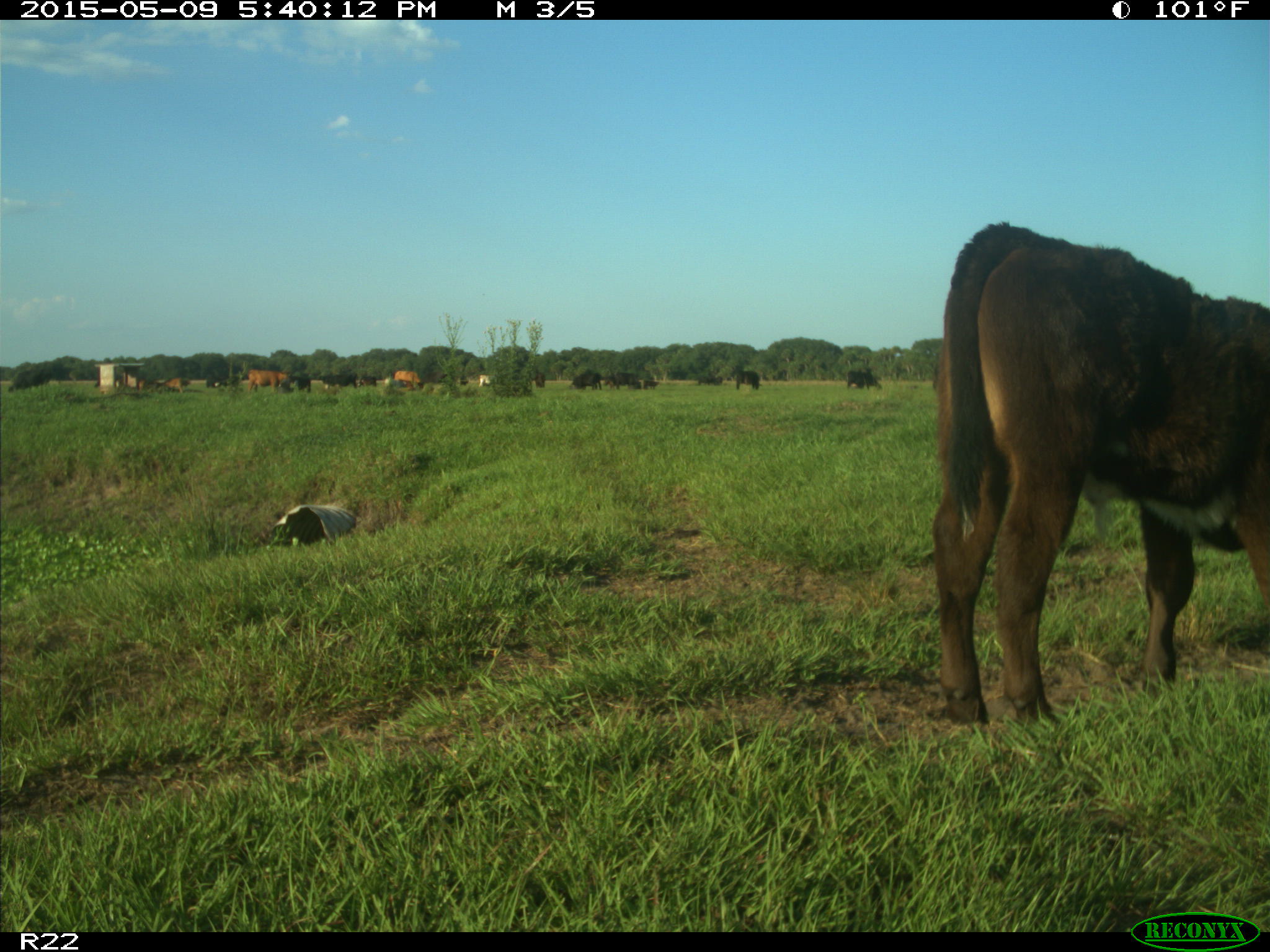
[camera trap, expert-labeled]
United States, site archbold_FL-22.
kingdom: Animalia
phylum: Chordata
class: Mammalia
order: Artiodactyla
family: Bovidae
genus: Bos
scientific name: Bos taurus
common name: domestic cow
Bos taurus (domestic cow).